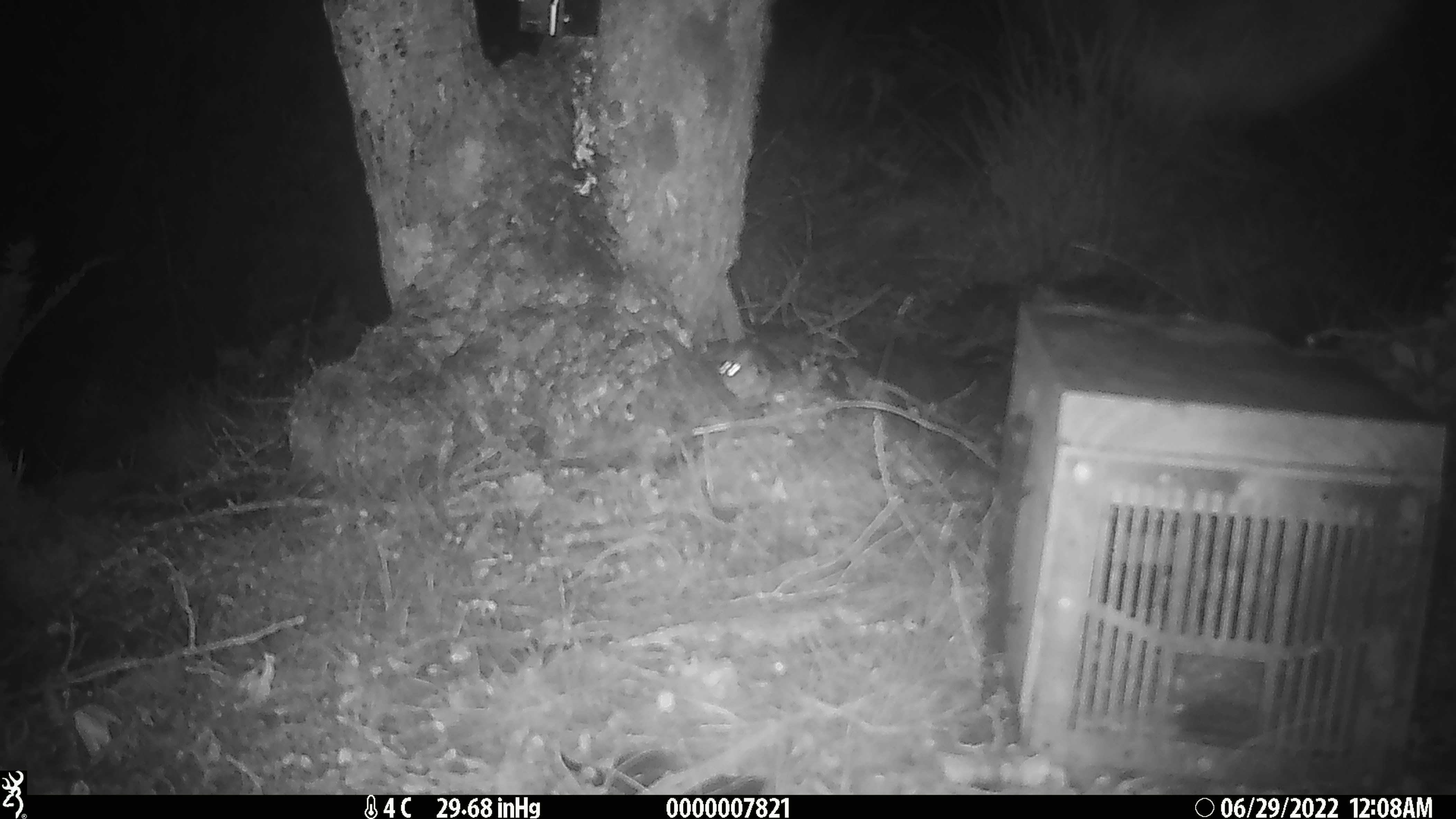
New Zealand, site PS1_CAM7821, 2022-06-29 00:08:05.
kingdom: Animalia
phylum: Chordata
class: Mammalia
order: Rodentia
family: Muridae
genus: Mus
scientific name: Mus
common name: mouse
Mouse (Mus).